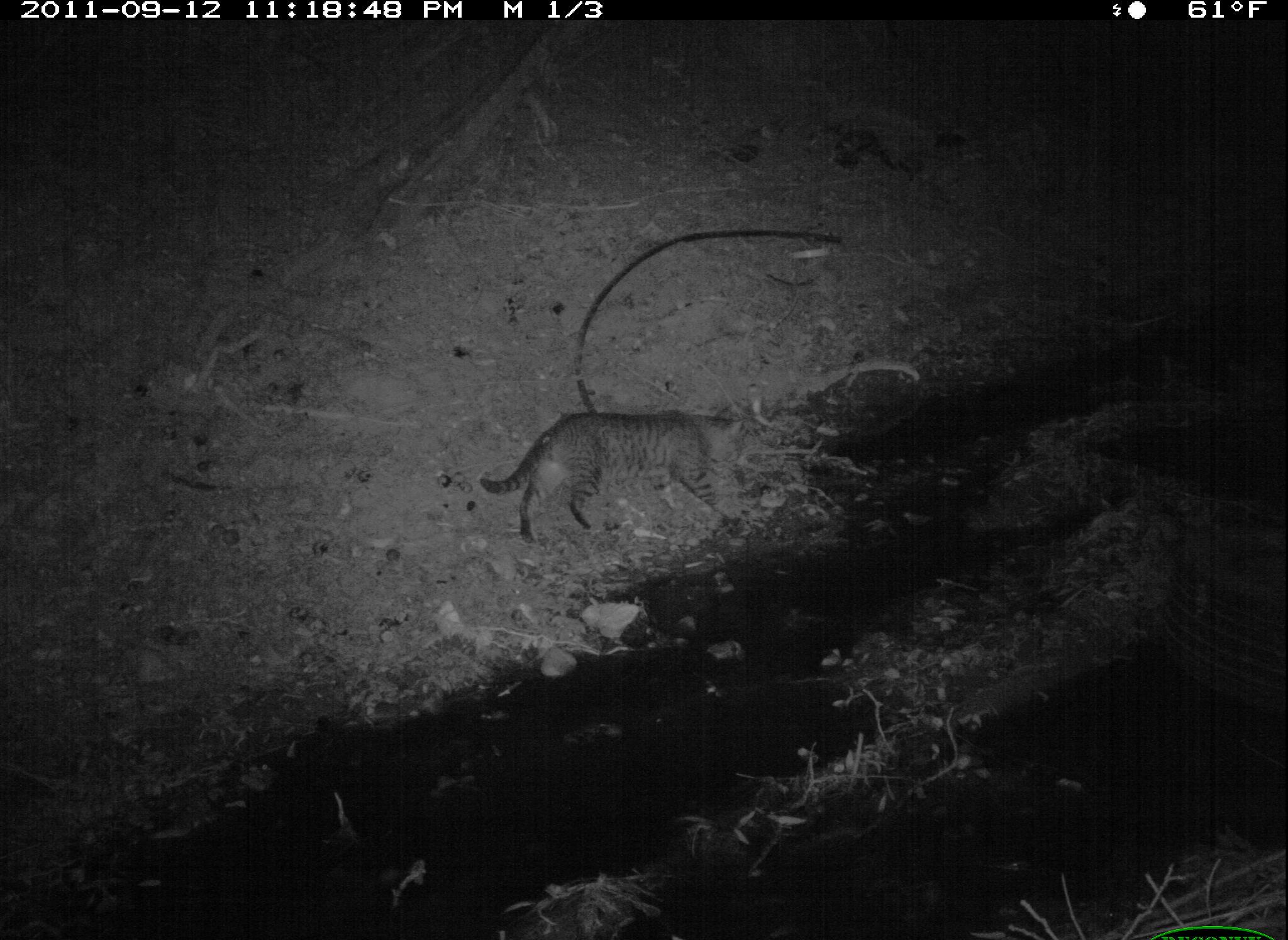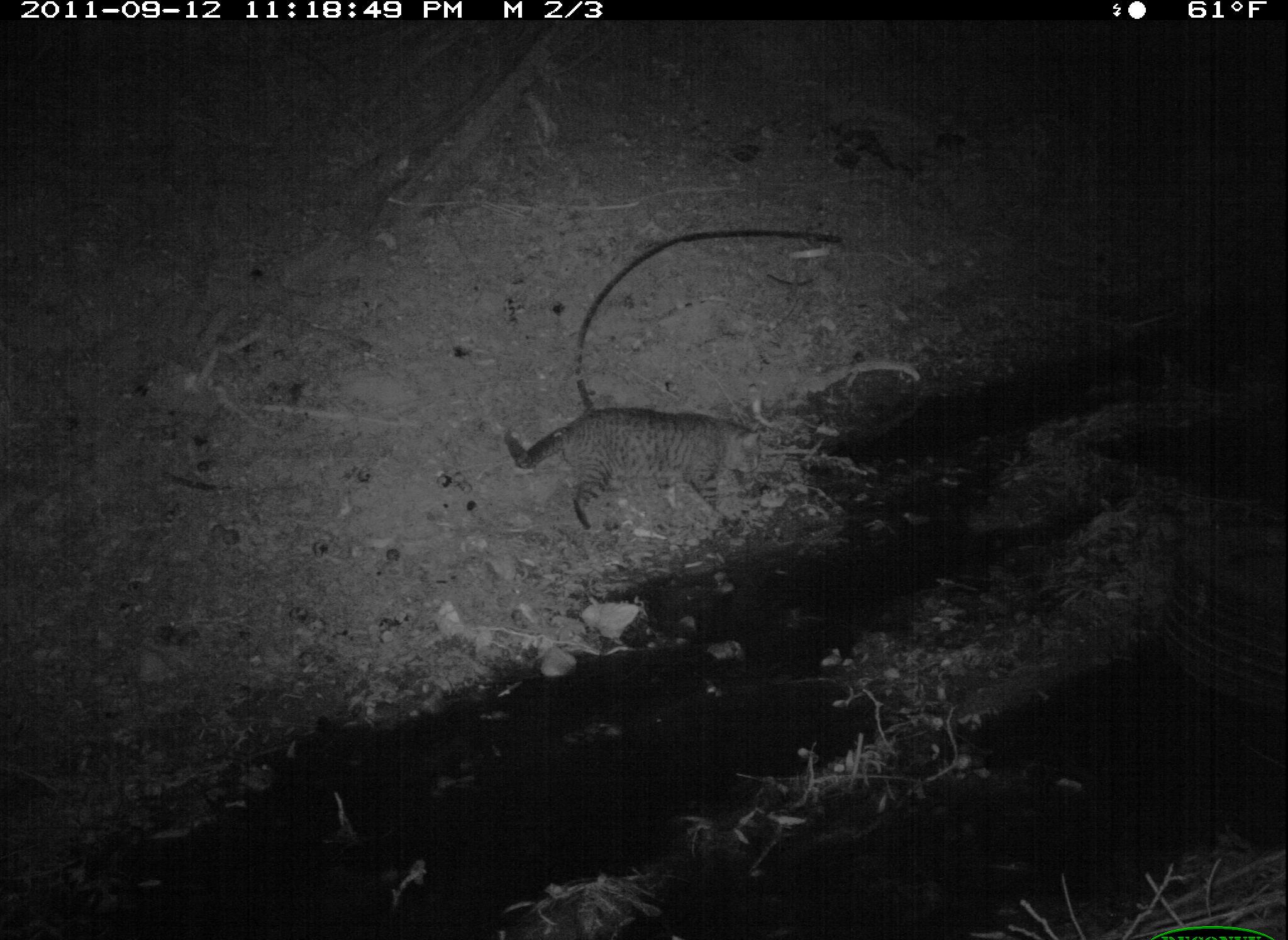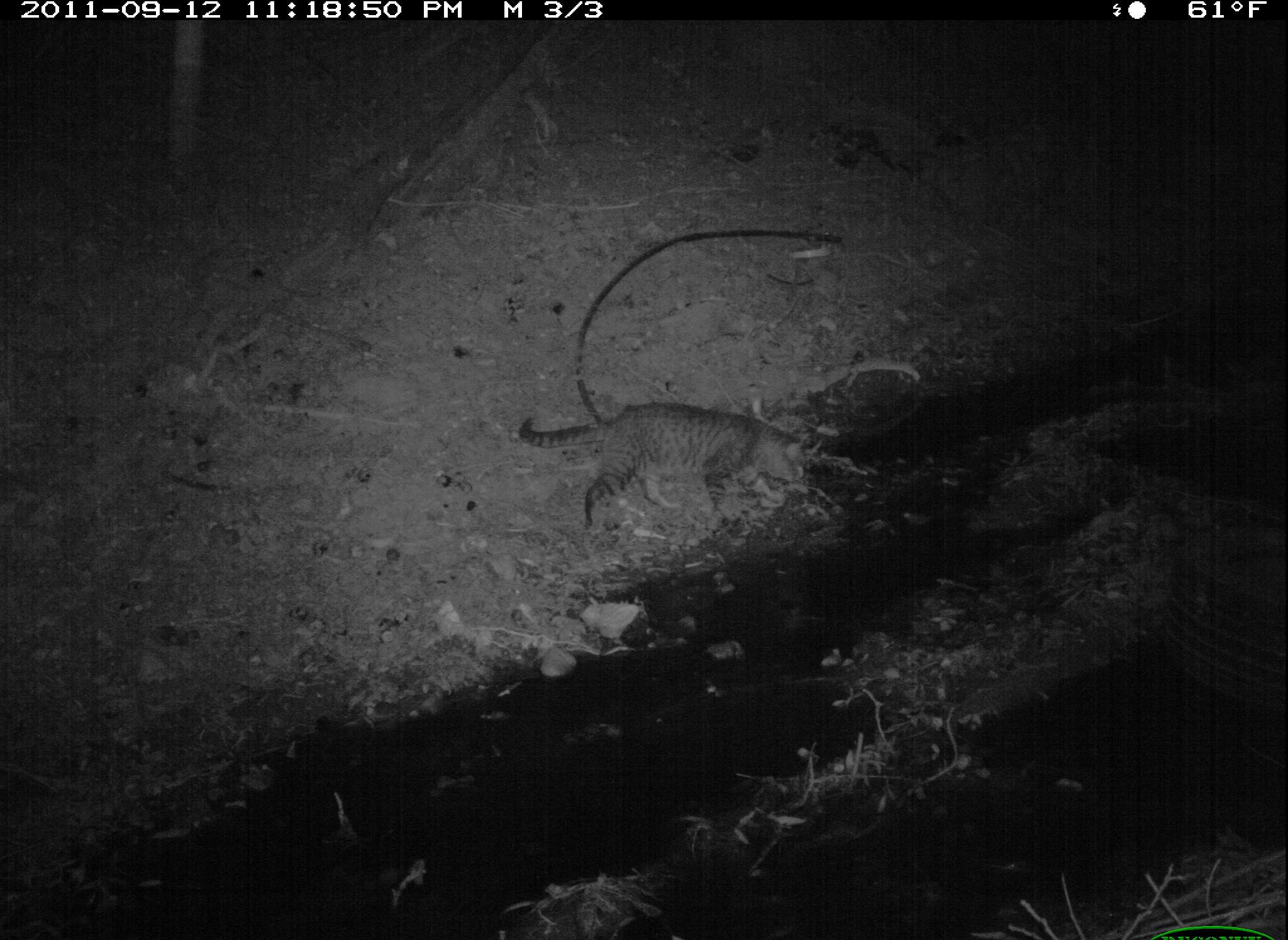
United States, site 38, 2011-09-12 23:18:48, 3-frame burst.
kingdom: Animalia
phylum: Chordata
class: Mammalia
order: Carnivora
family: Felidae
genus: Felis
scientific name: Felis catus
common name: cat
Cat (Felis catus).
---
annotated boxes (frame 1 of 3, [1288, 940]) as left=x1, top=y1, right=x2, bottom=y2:
cat: left=486, top=395, right=757, bottom=554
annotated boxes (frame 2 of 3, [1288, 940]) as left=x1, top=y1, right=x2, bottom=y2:
cat: left=497, top=393, right=776, bottom=536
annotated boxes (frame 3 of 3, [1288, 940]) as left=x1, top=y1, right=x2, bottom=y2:
cat: left=520, top=383, right=815, bottom=541